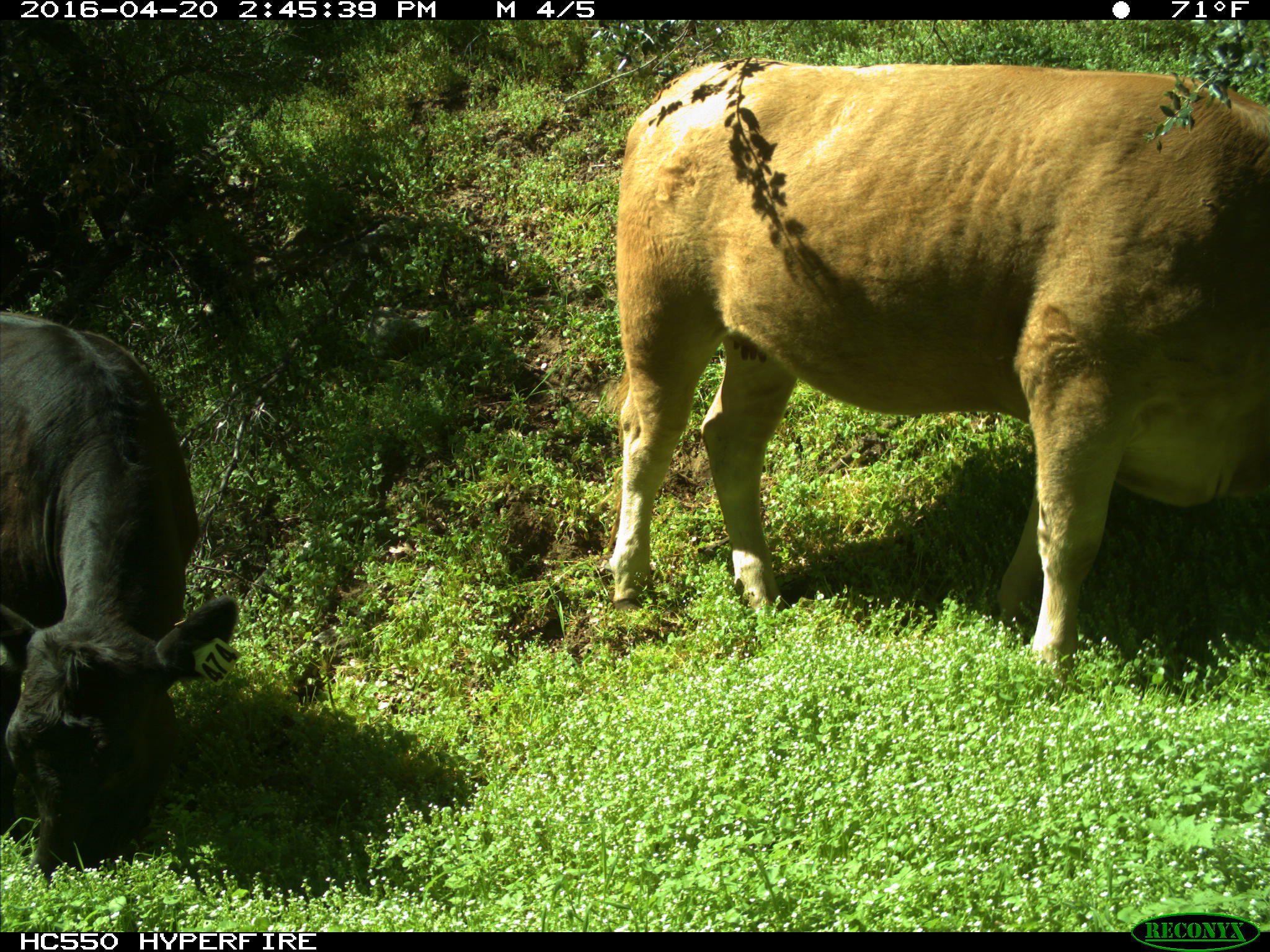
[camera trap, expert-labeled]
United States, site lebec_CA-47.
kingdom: Animalia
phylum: Chordata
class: Mammalia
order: Artiodactyla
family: Bovidae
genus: Bos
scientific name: Bos taurus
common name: domestic cow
Bos taurus (domestic cow).